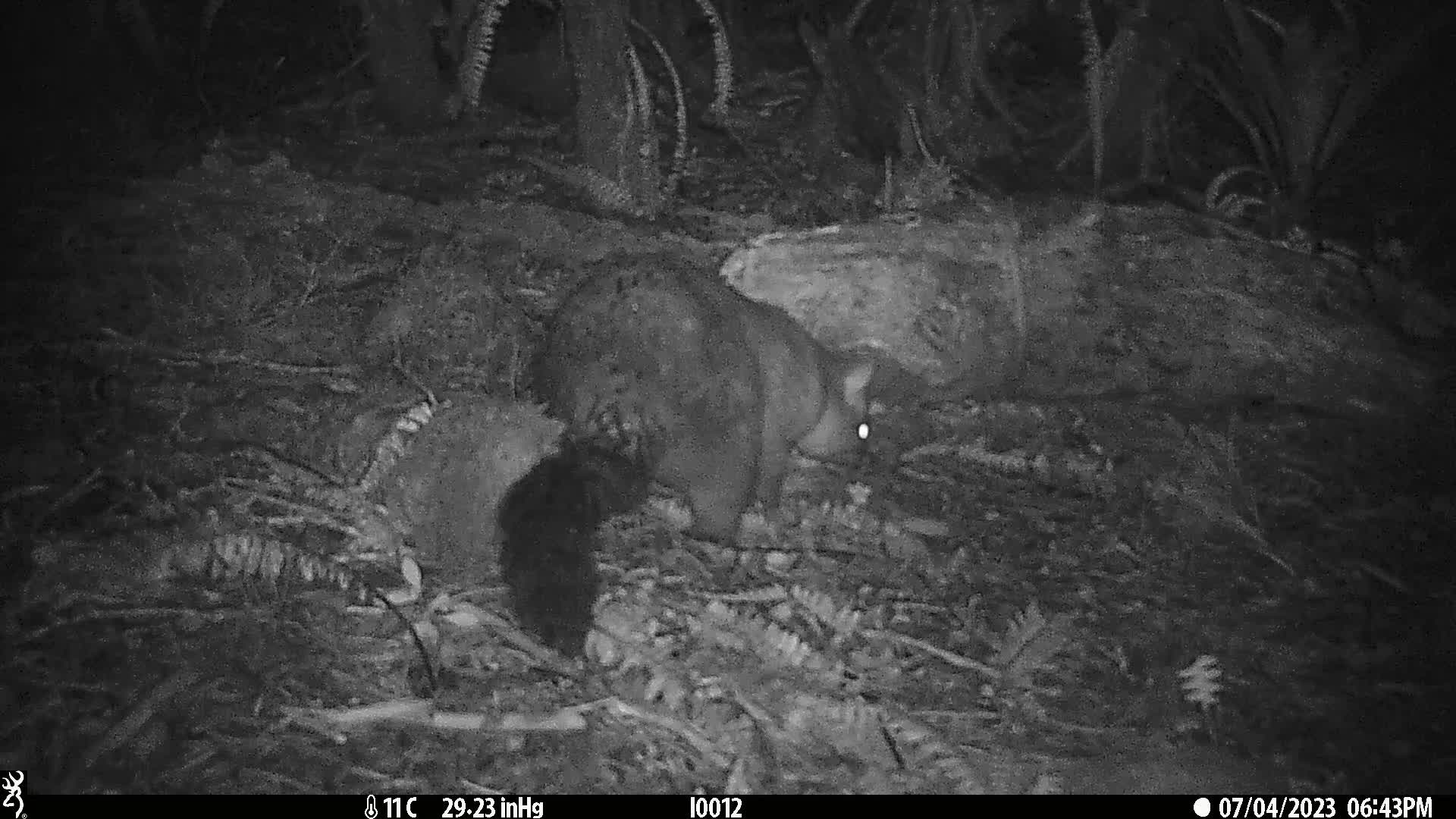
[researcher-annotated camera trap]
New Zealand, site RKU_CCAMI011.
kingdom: Animalia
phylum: Chordata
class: Mammalia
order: Diprotodontia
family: Phalangeridae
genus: Trichosurus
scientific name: Trichosurus vulpecula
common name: common brushtail possum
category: possum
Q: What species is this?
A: Possum (common brushtail possum) (Trichosurus vulpecula).